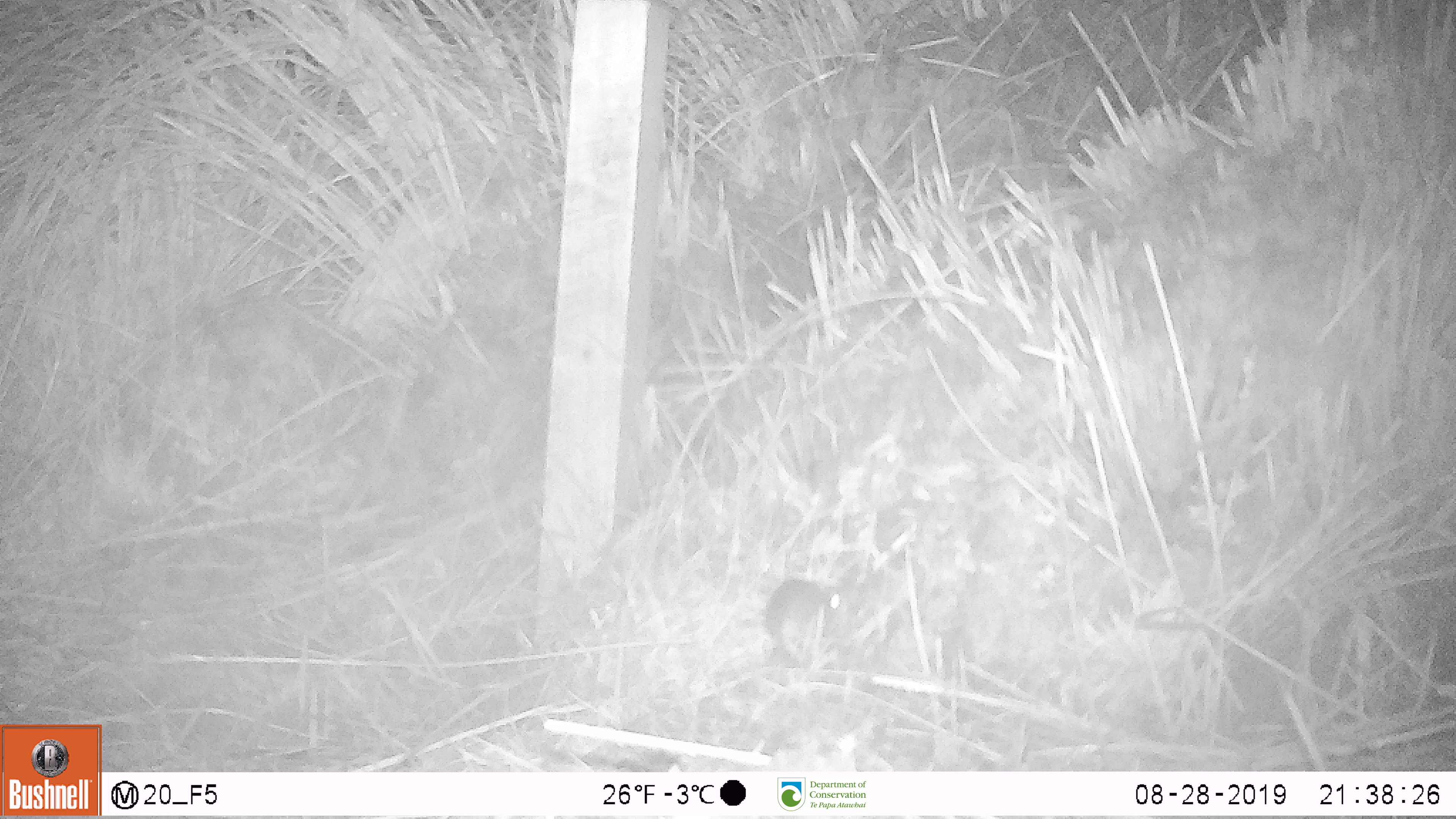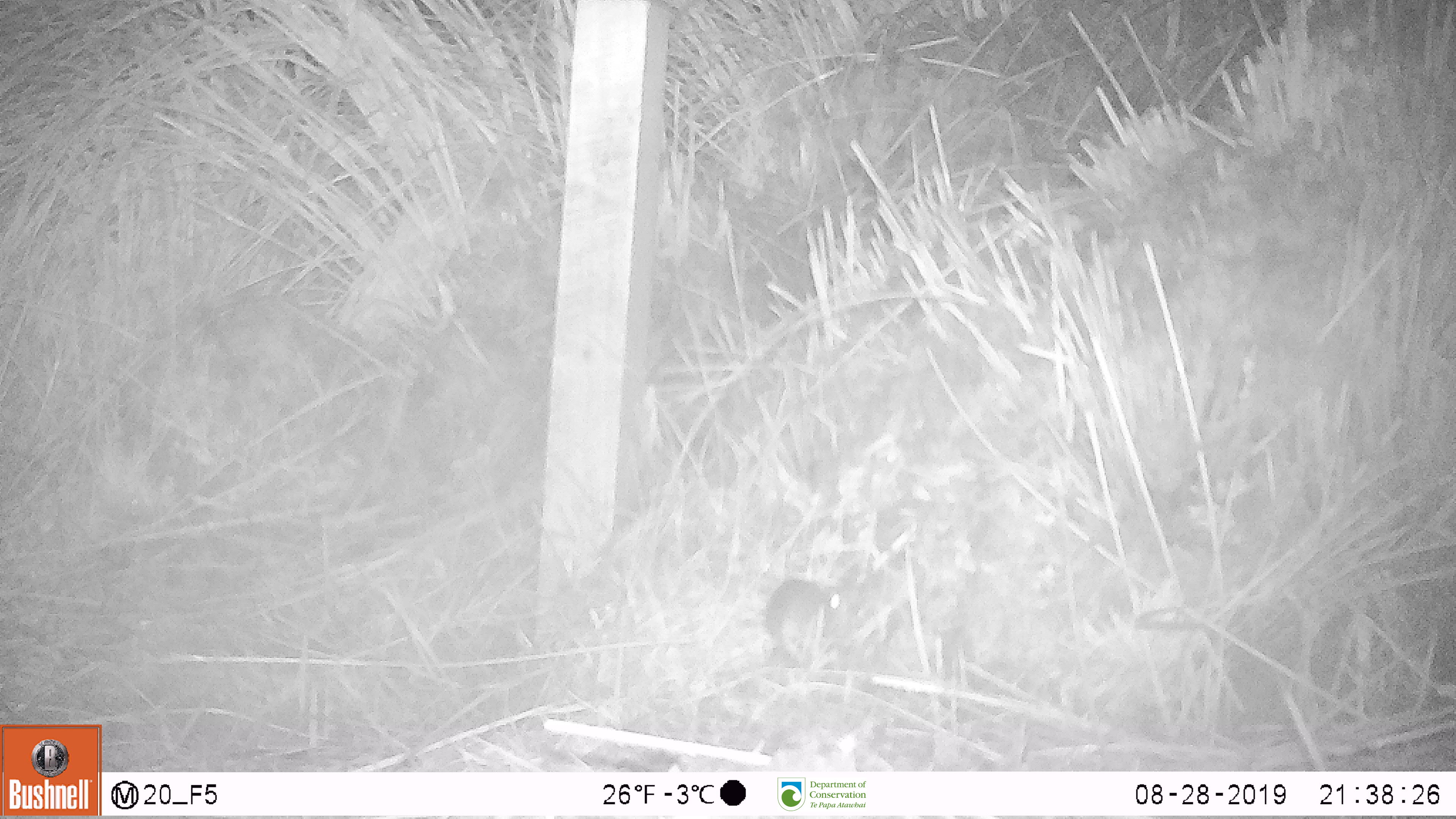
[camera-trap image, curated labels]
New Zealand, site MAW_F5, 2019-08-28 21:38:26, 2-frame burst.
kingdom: Animalia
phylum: Chordata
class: Mammalia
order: Rodentia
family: Muridae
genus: Mus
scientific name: Mus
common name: mouse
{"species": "mouse (Mus)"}